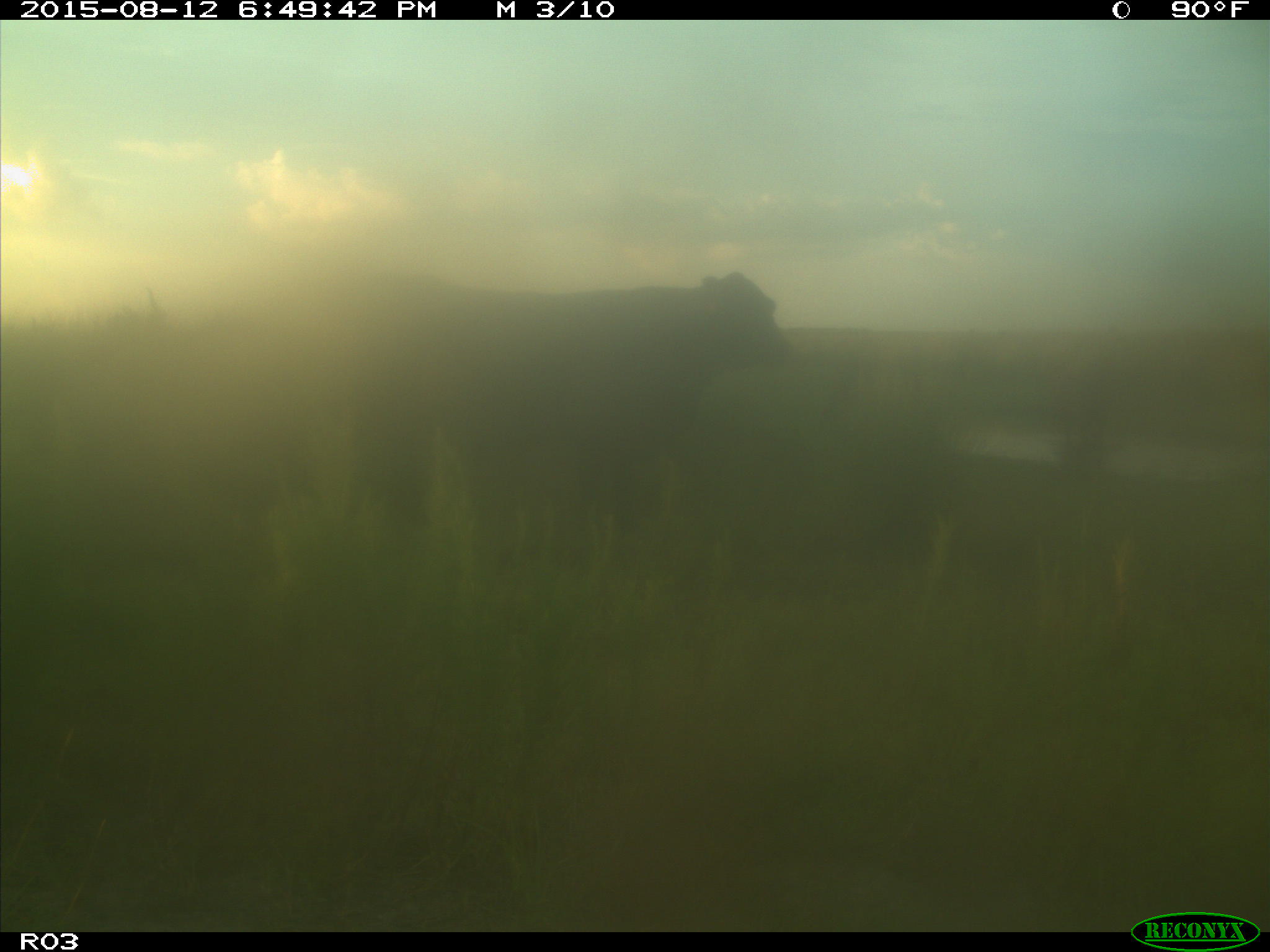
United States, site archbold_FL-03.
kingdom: Animalia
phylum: Chordata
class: Mammalia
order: Artiodactyla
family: Bovidae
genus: Bos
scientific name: Bos taurus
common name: domestic cow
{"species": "Bos taurus (domestic cow)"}